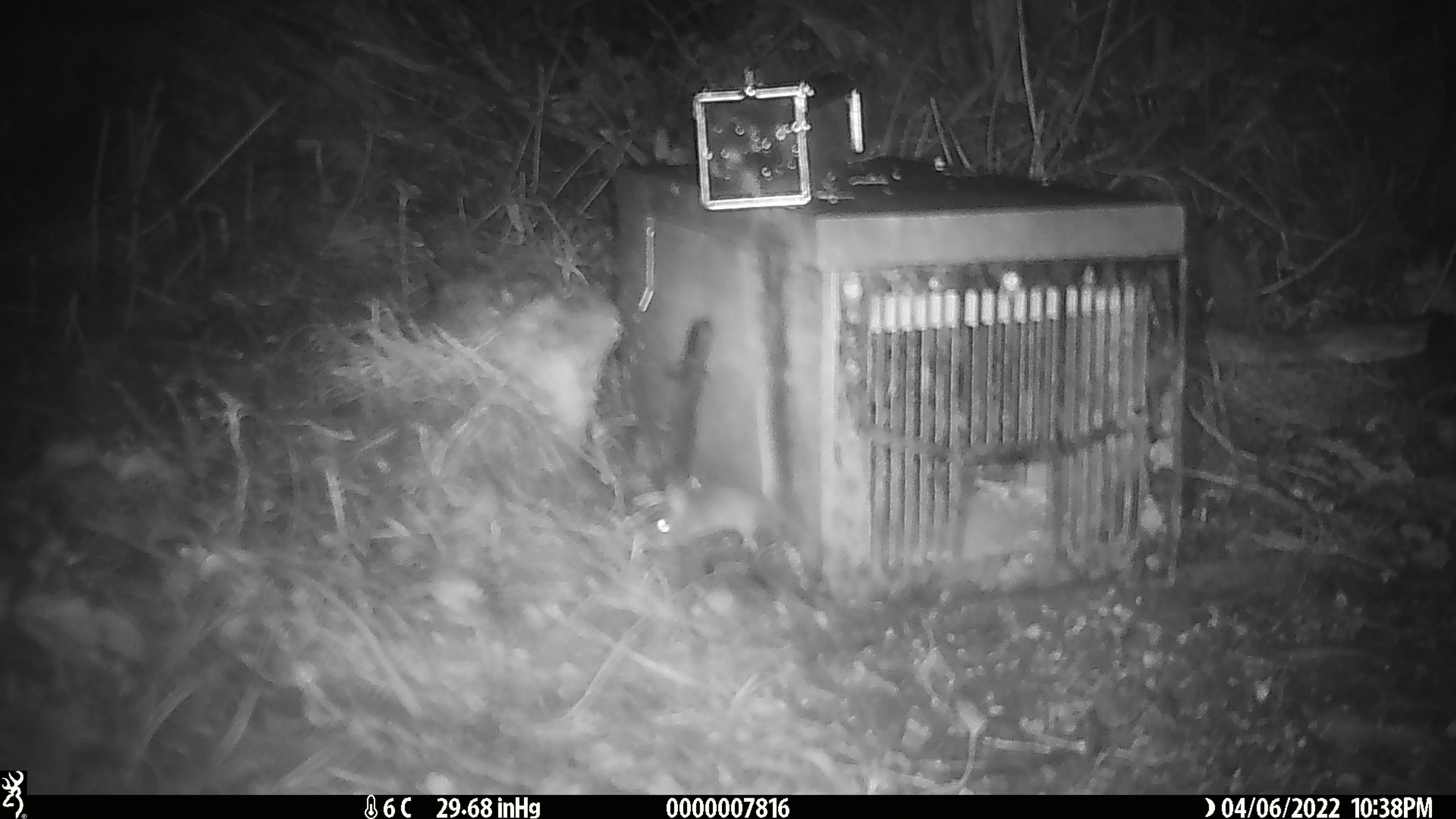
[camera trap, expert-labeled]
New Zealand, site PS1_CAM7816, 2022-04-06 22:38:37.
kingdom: Animalia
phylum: Chordata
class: Mammalia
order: Rodentia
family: Muridae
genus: Mus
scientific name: Mus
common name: mouse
Mouse (Mus).